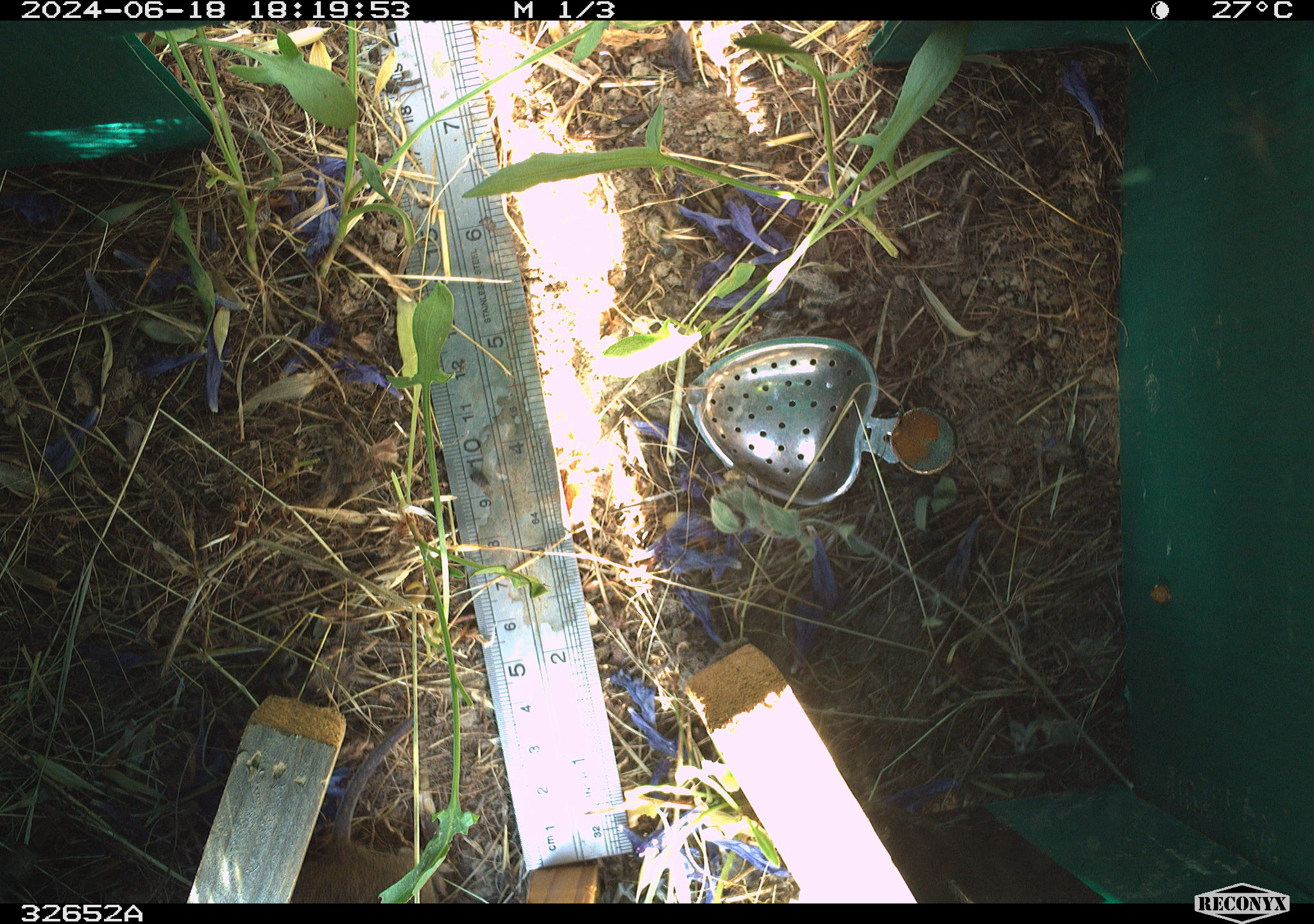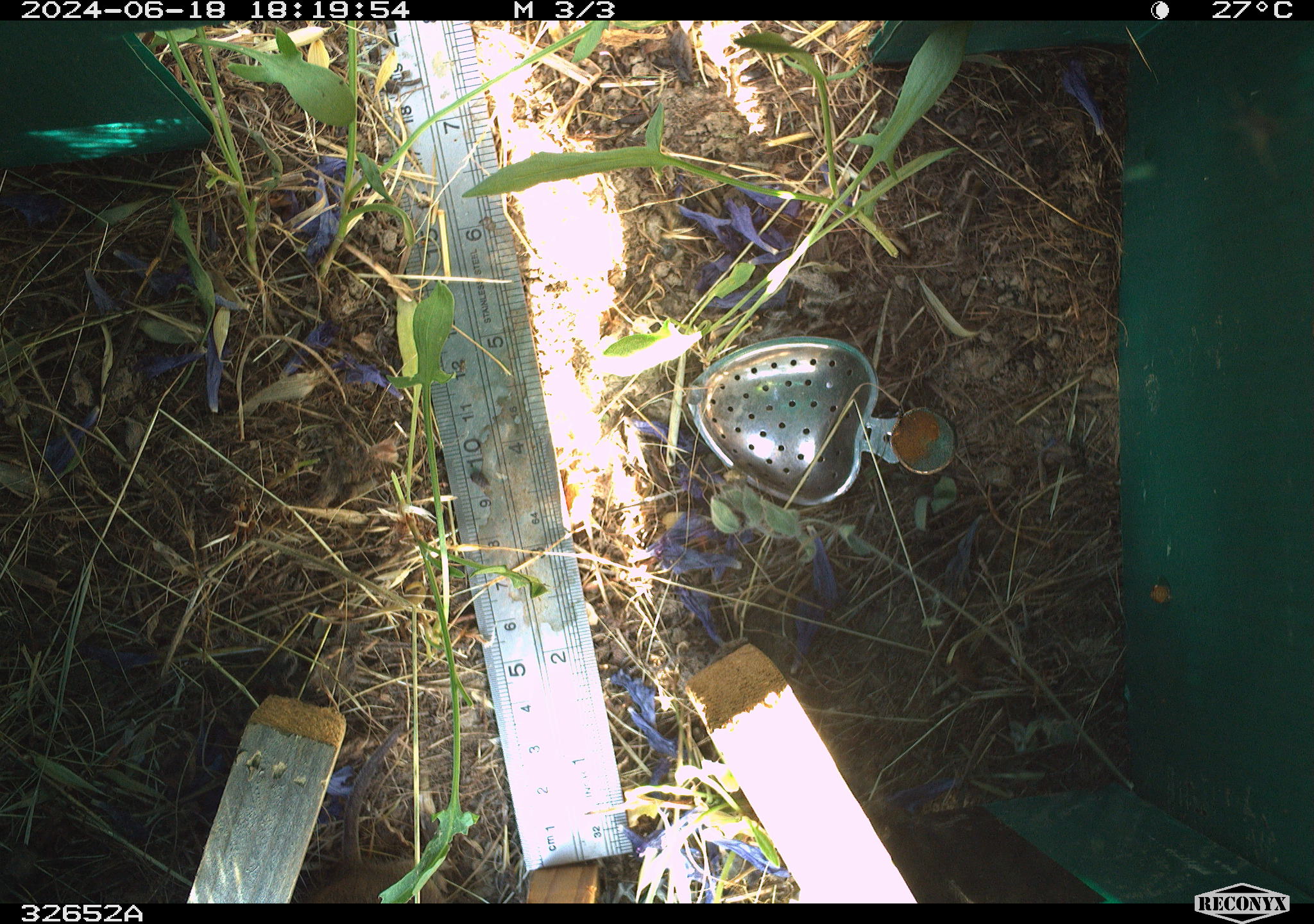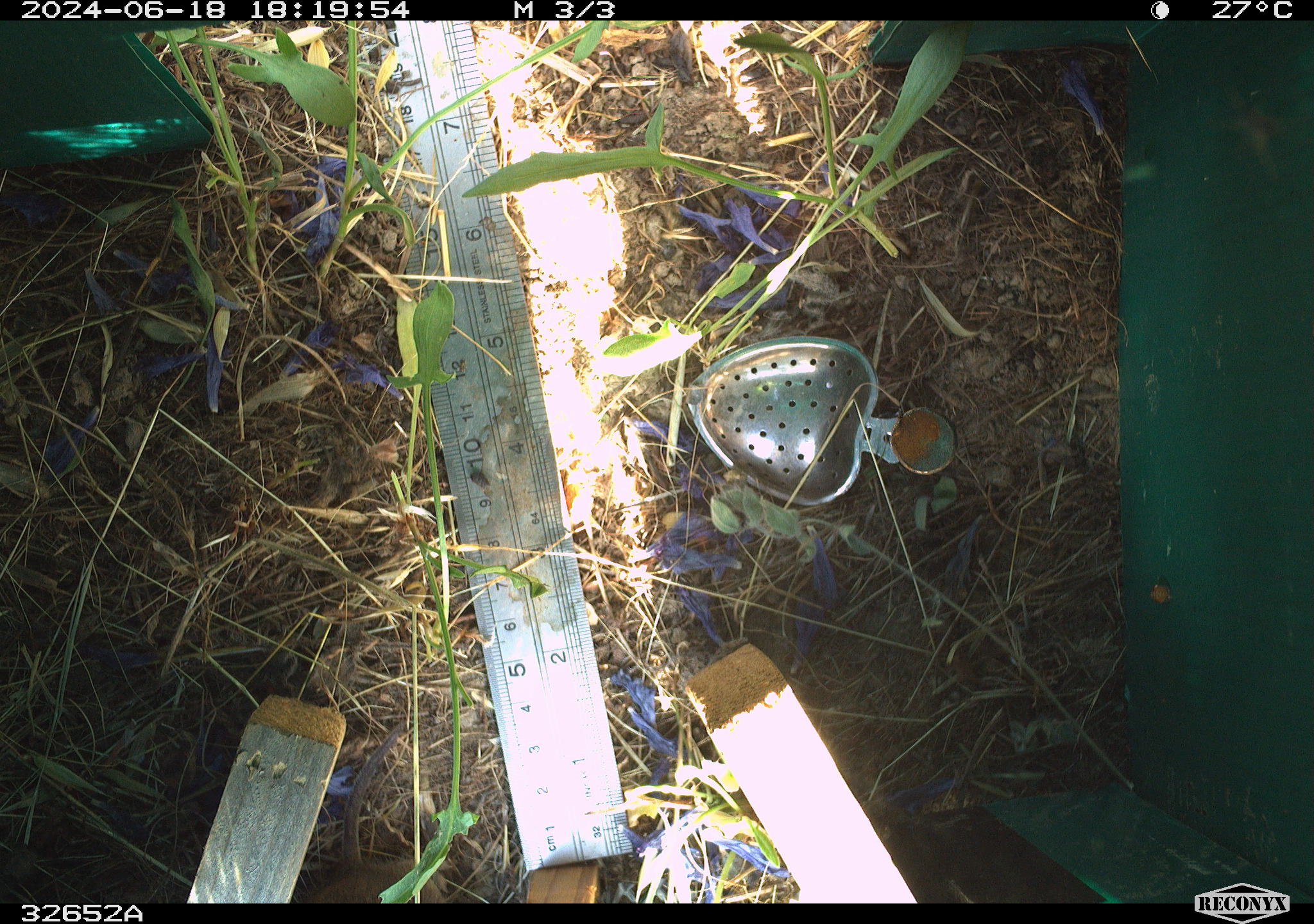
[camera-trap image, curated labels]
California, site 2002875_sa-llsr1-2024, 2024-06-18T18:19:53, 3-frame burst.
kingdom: Animalia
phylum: Chordata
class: Mammalia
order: Rodentia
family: Cricetidae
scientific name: Arvicolinae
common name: voles, lemmings, and muskrats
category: arvicolinae subfamily